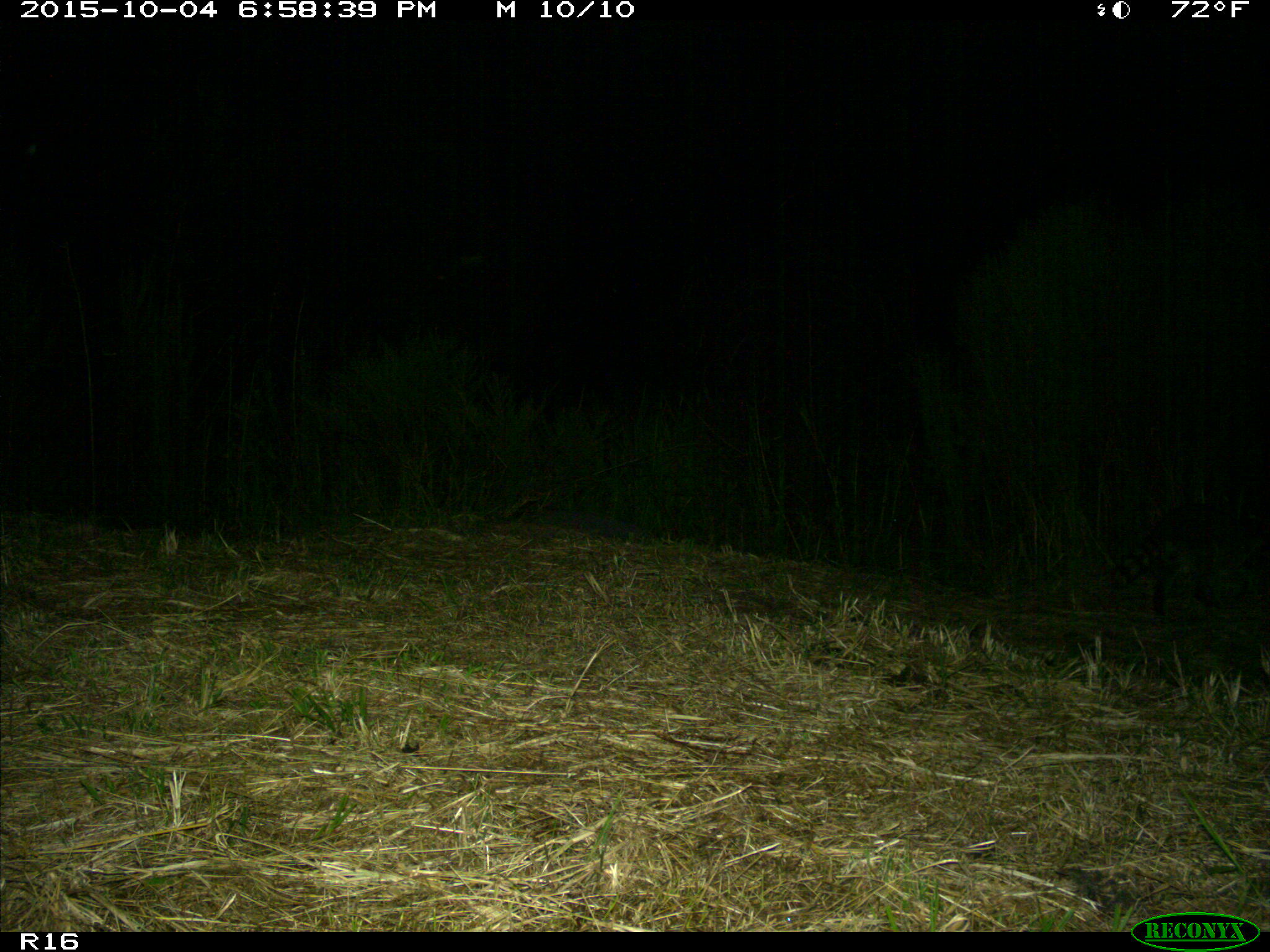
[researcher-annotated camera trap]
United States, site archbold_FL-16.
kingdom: Animalia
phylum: Chordata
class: Mammalia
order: Carnivora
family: Procyonidae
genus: Procyon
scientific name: Procyon lotor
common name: common raccoon